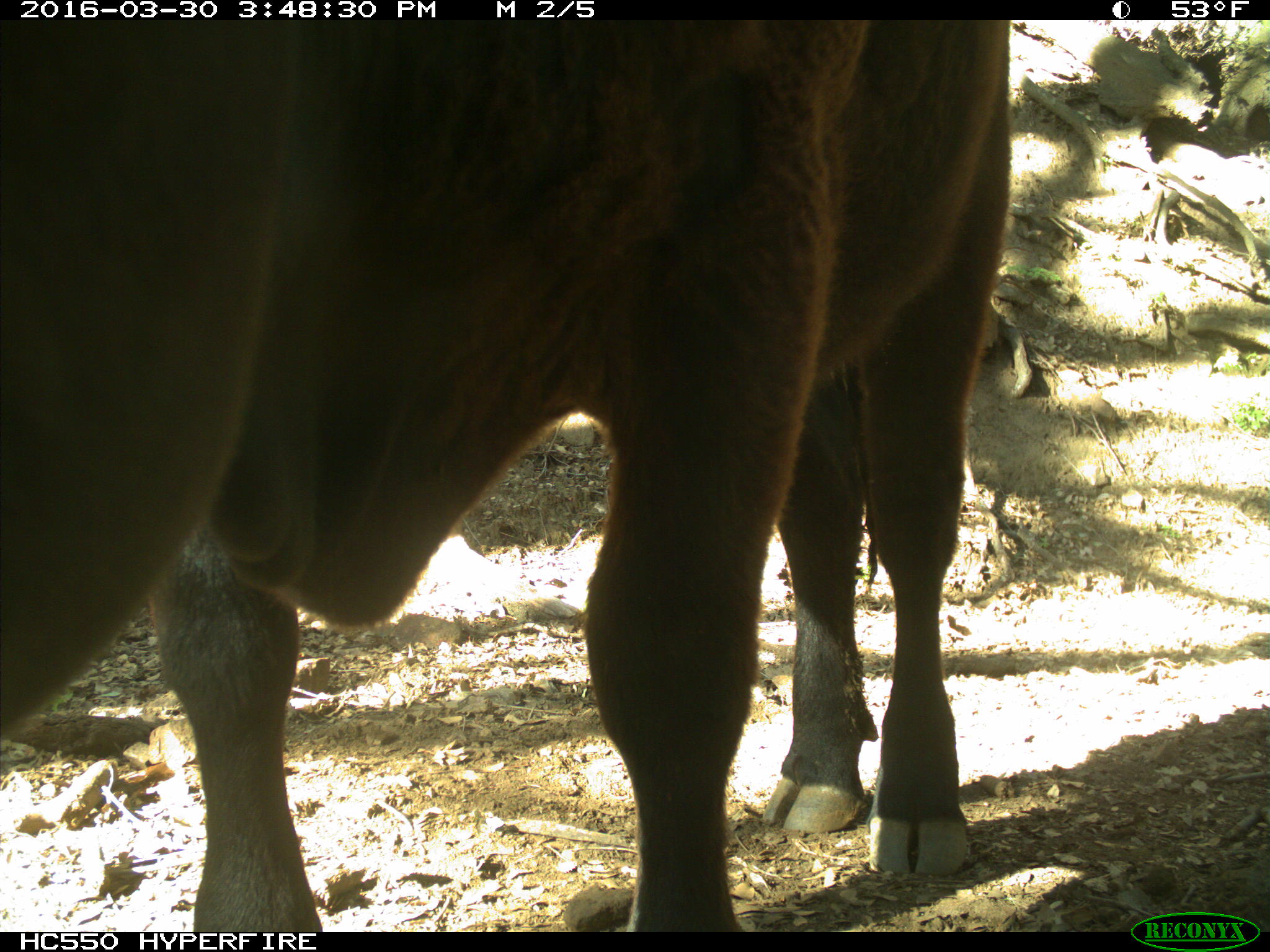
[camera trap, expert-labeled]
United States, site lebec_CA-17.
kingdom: Animalia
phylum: Chordata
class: Mammalia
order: Artiodactyla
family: Bovidae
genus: Bos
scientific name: Bos taurus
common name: domestic cow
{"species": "Bos taurus (domestic cow)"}